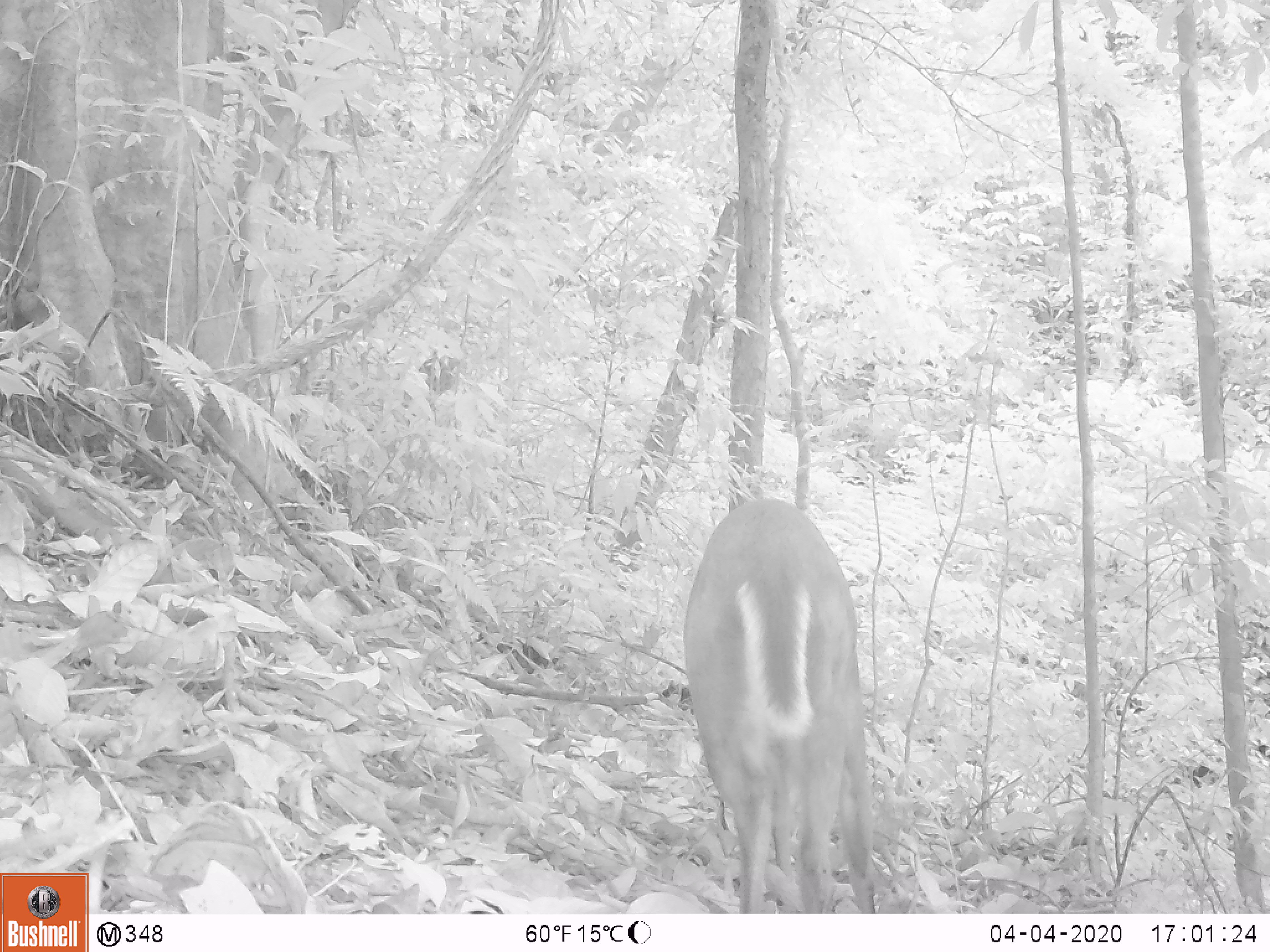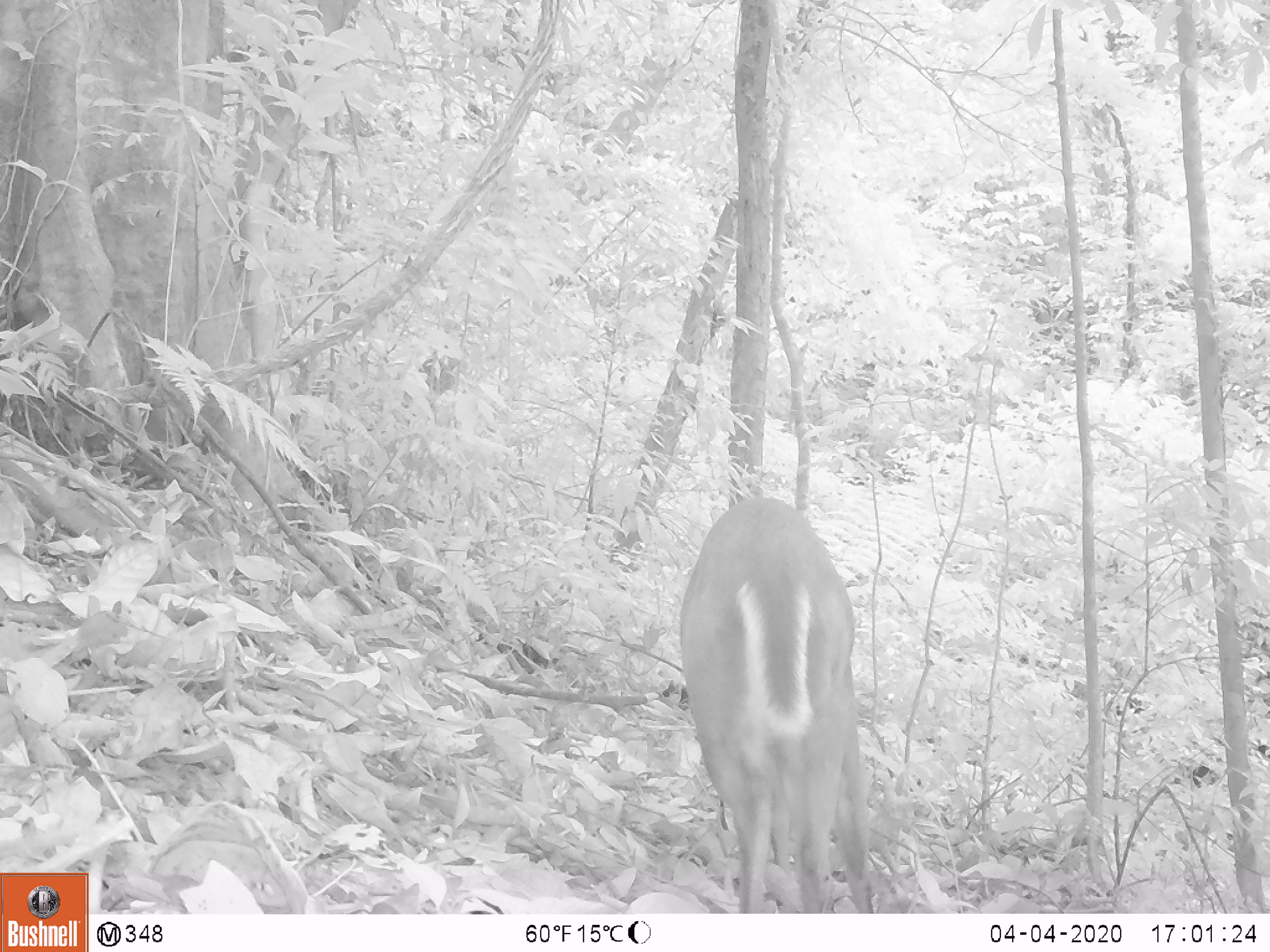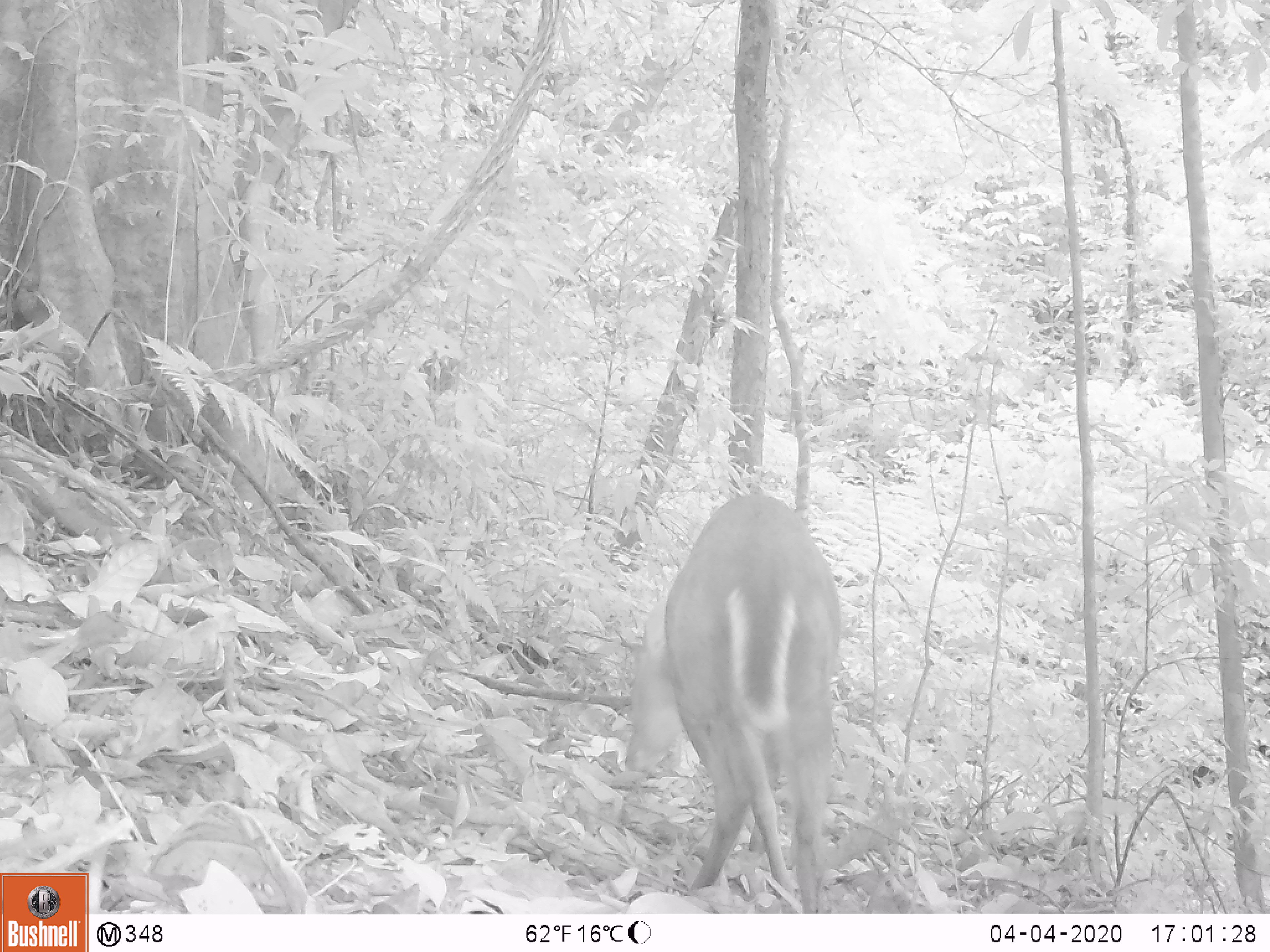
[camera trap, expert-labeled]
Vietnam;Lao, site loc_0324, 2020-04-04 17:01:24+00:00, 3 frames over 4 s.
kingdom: Animalia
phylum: Chordata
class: Mammalia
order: Artiodactyla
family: Cervidae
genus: Muntiacus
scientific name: Muntiacus rooseveltorum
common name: roosevelt's muntjac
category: roosevelts muntjac group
Roosevelts muntjac group (roosevelt's muntjac) (Muntiacus rooseveltorum). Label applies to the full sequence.